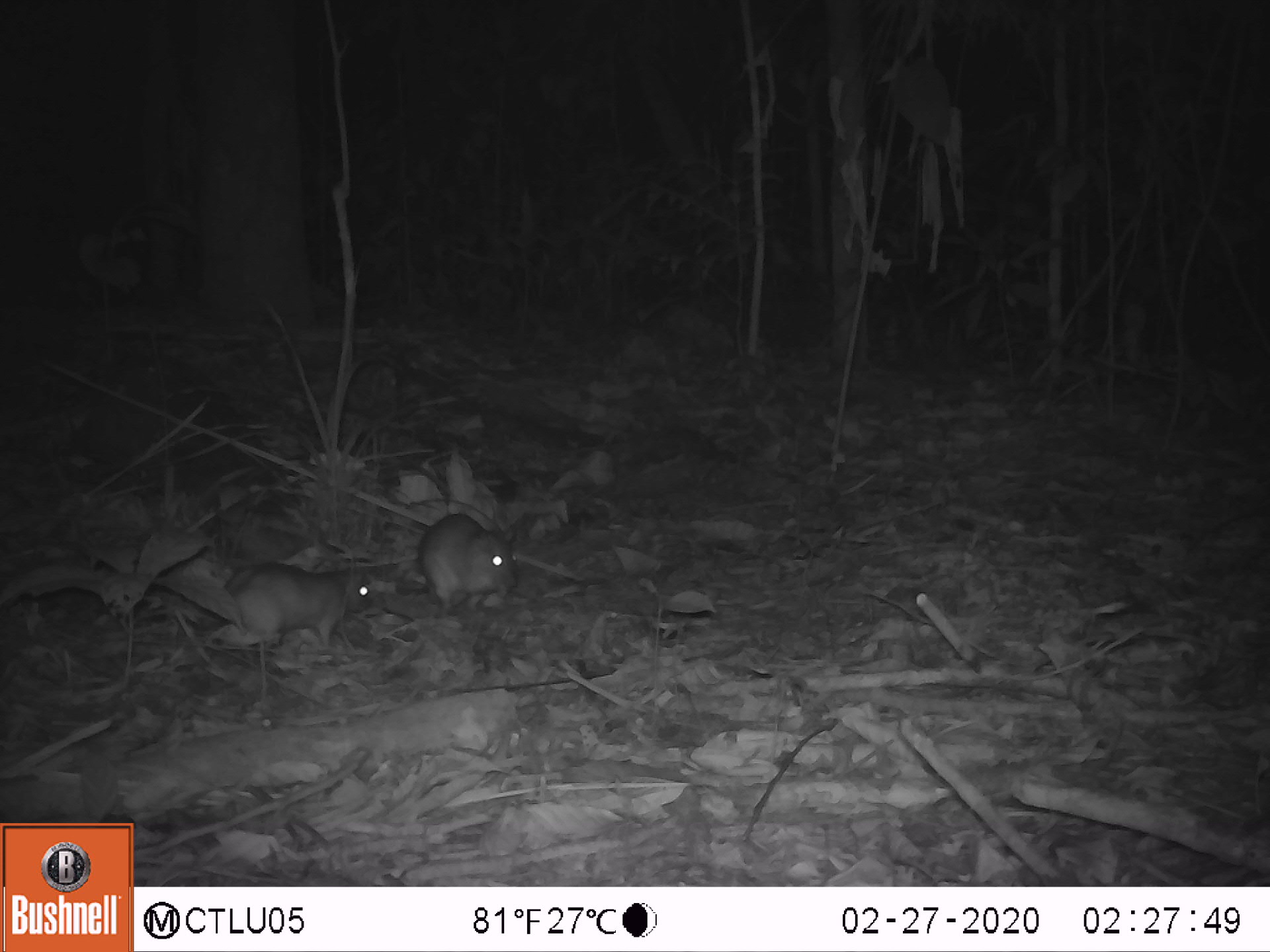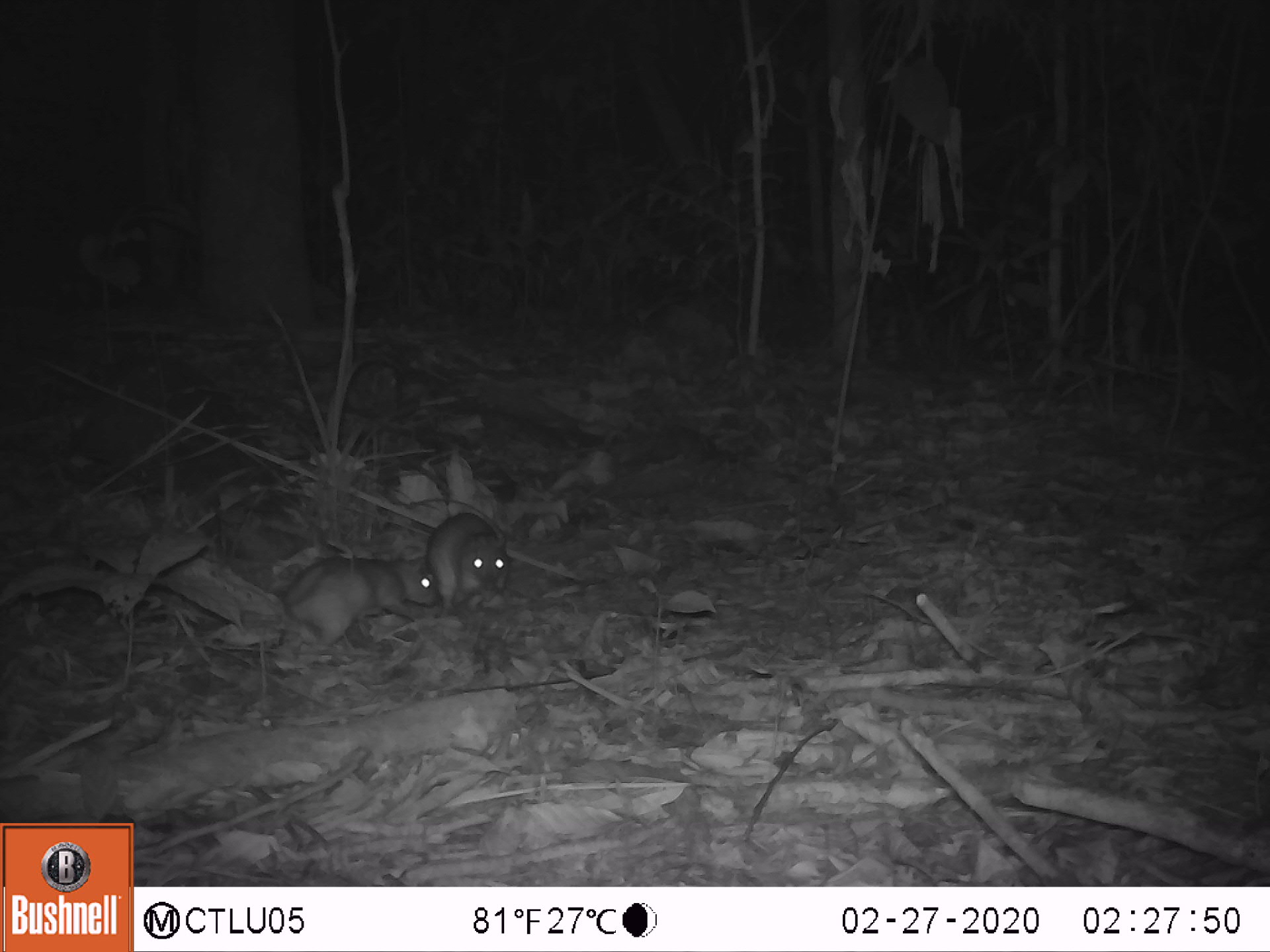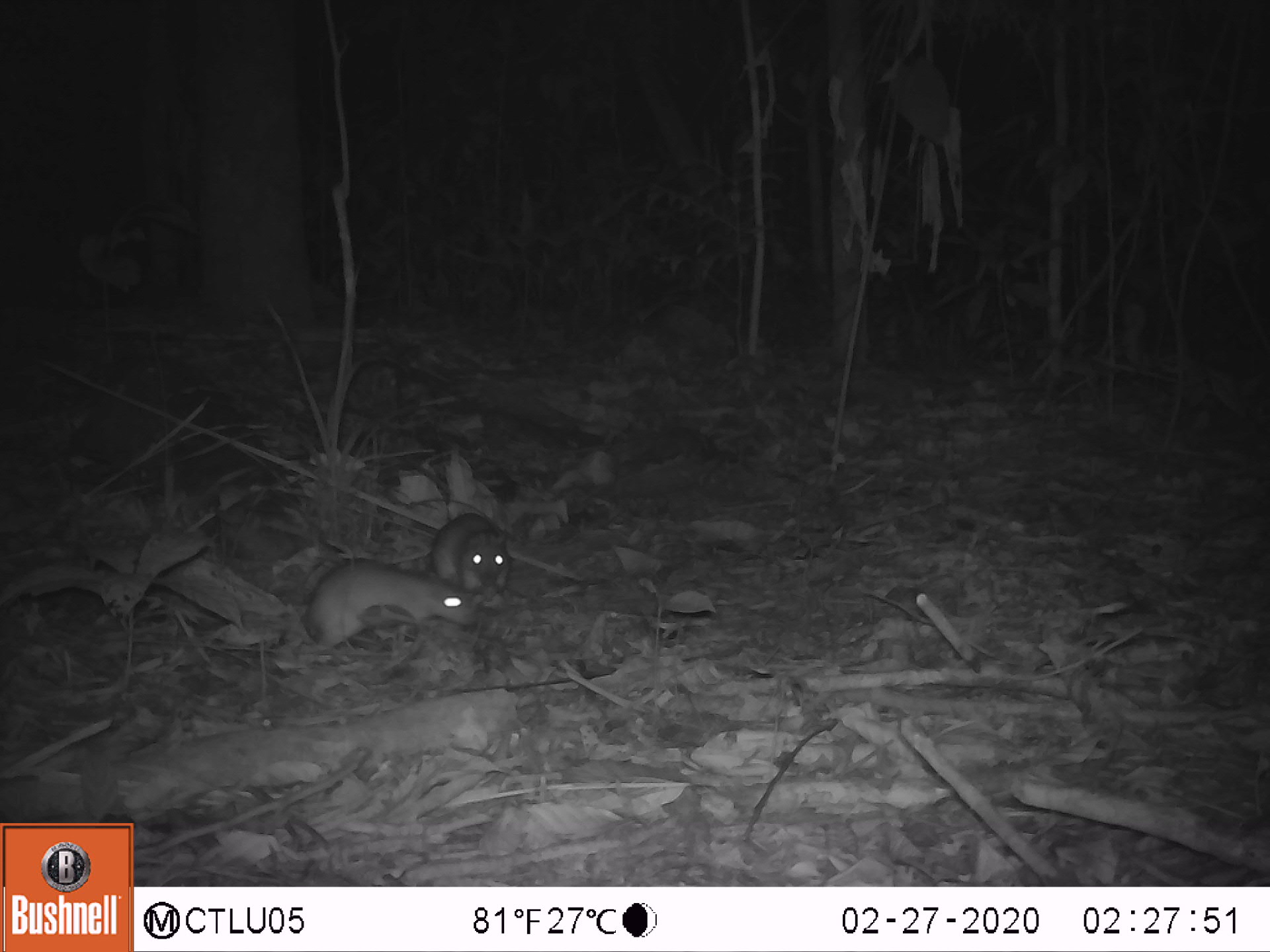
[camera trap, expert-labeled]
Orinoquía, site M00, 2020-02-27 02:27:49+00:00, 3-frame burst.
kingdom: Animalia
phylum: Chordata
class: Mammalia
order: Rodentia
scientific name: Rodentia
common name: rodent